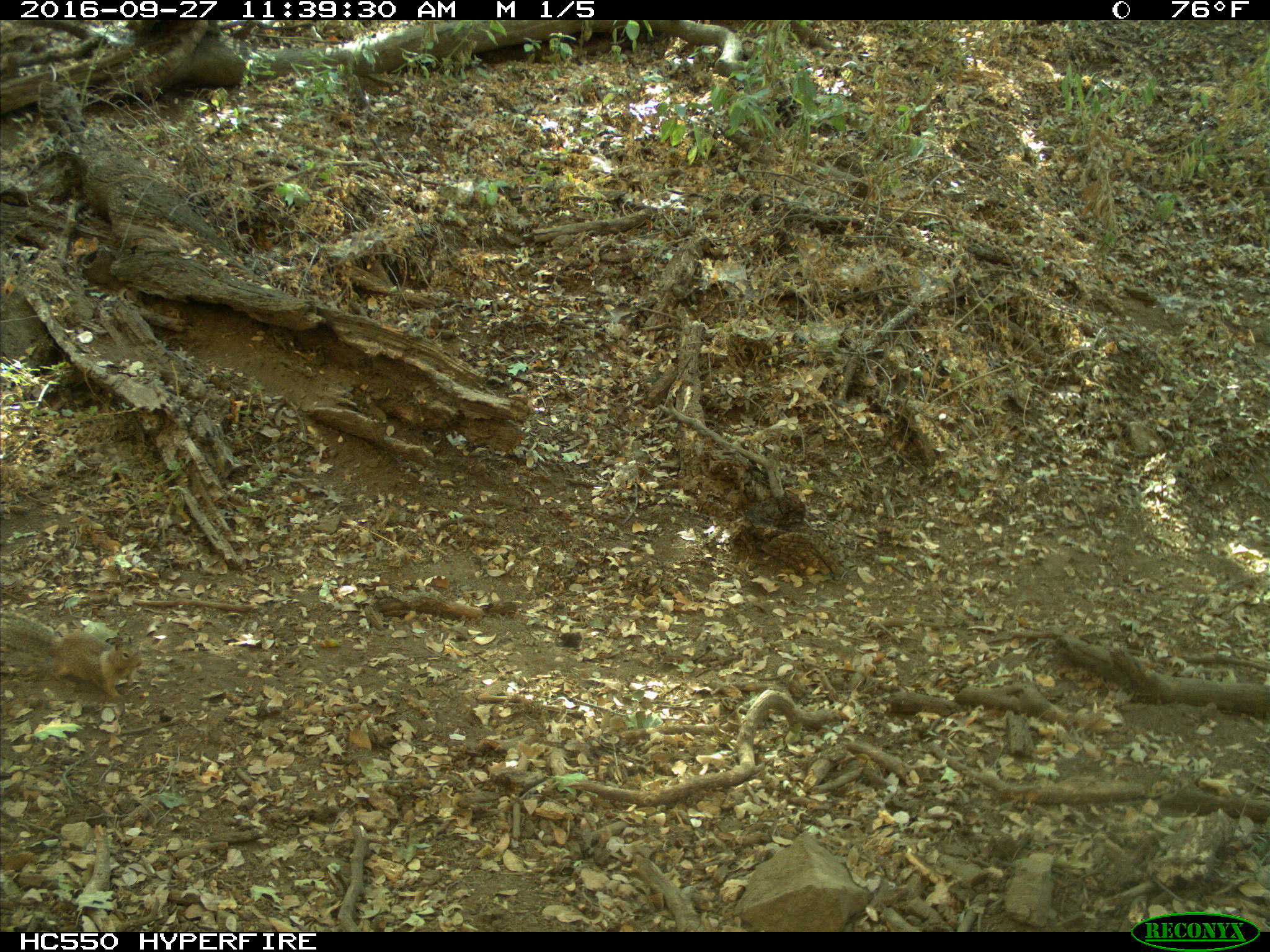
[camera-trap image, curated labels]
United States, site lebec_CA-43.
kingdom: Animalia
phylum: Chordata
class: Mammalia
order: Rodentia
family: Sciuridae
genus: Otospermophilus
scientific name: Otospermophilus beecheyi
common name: california ground squirrel